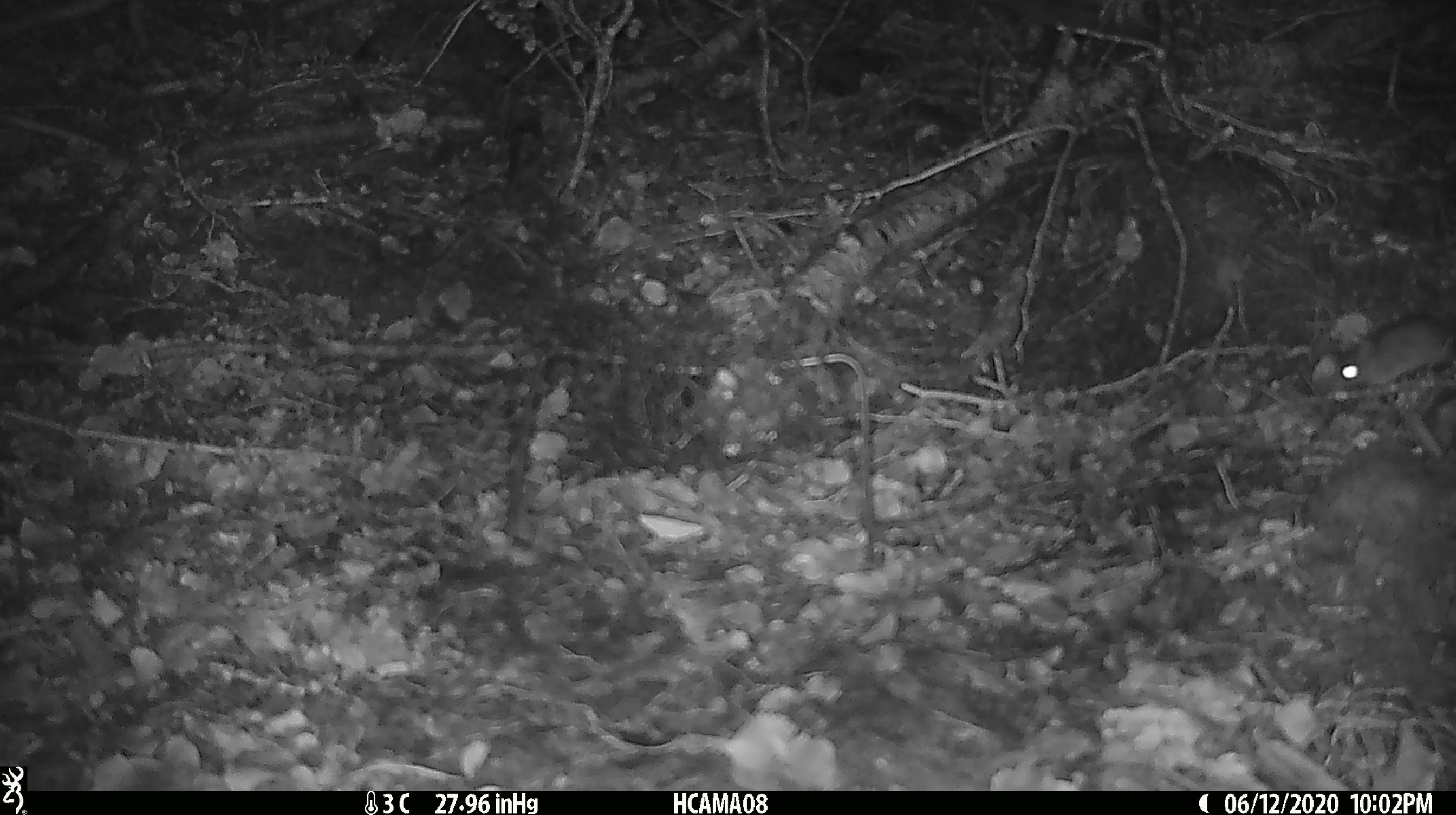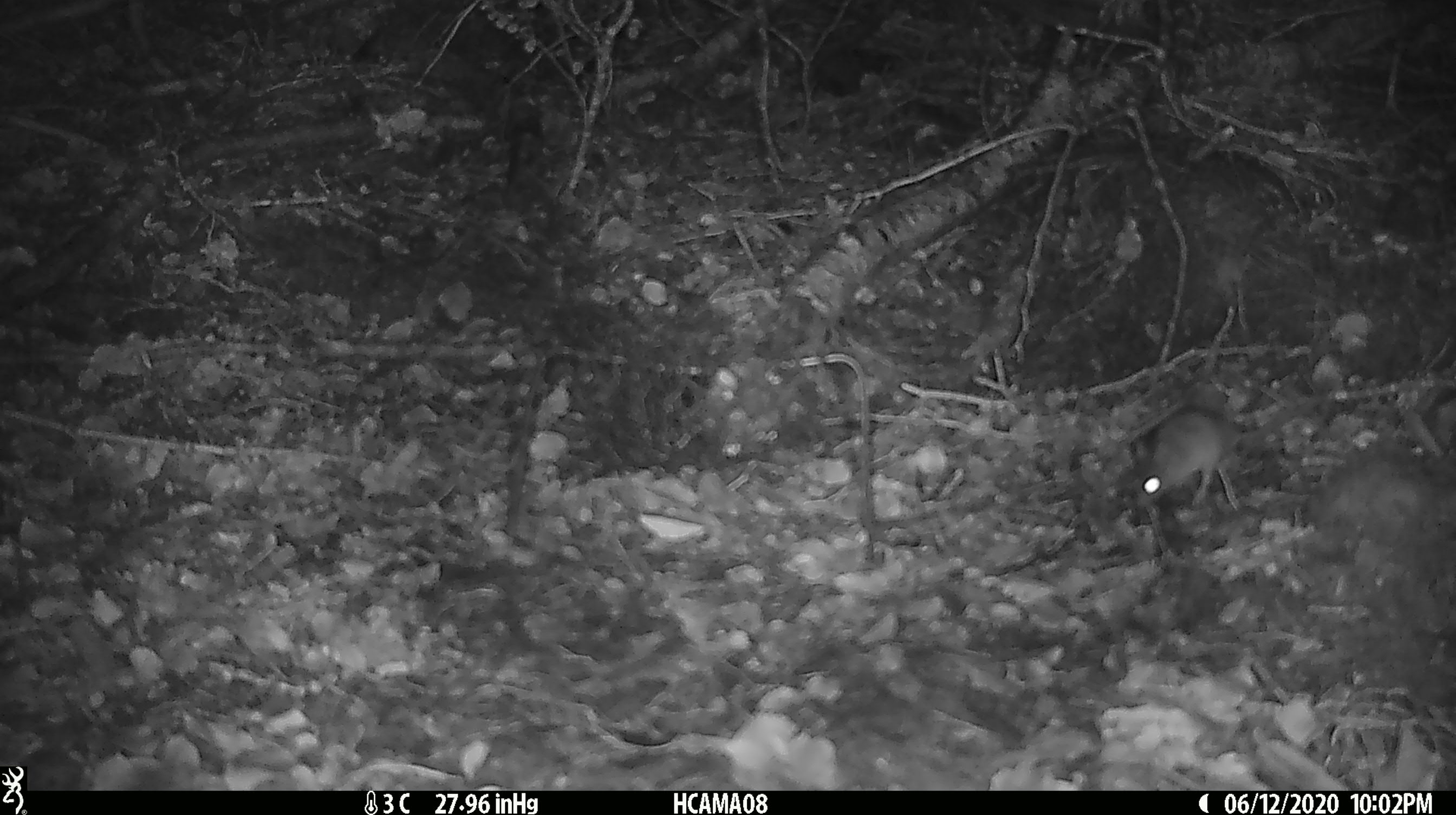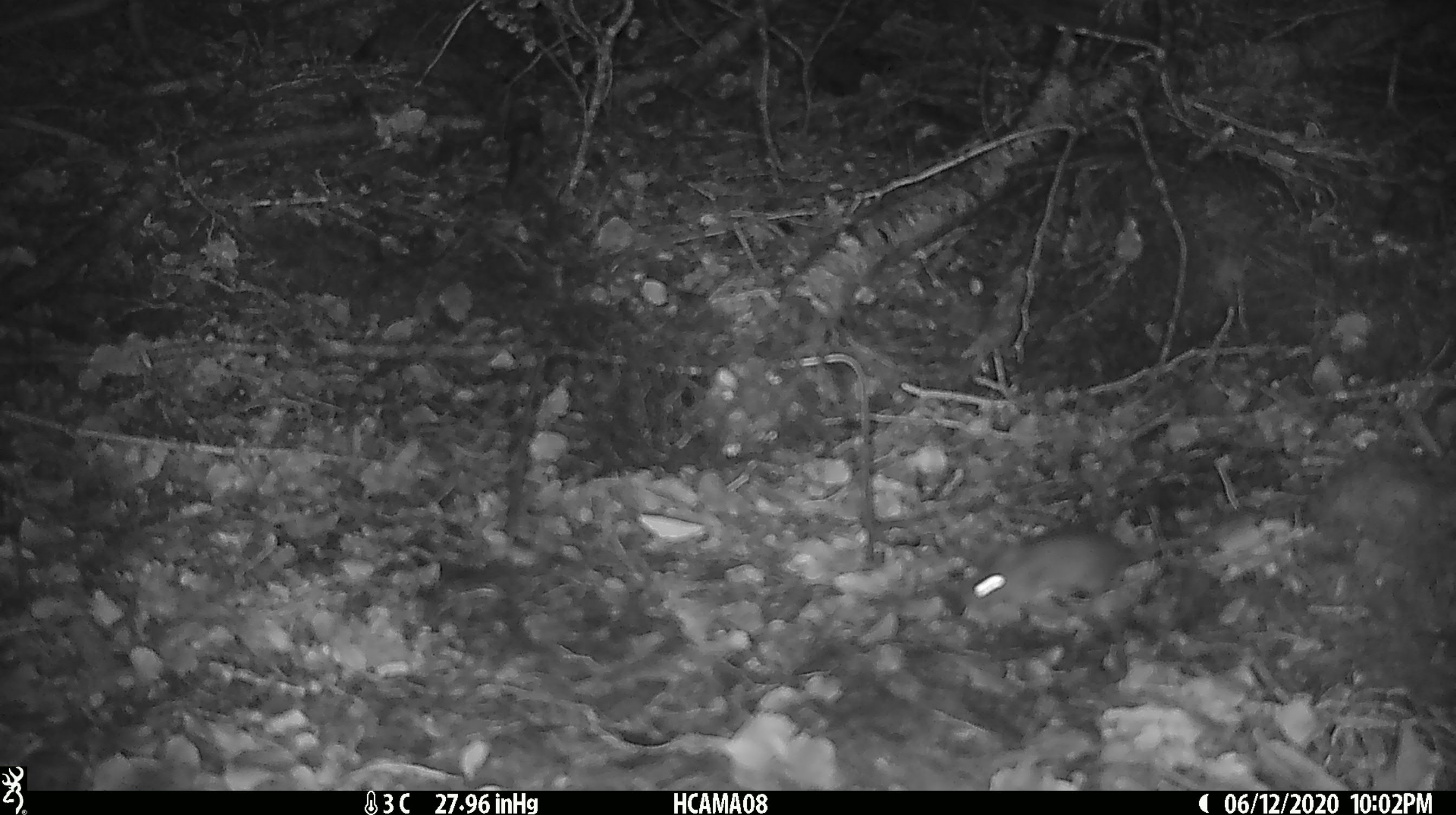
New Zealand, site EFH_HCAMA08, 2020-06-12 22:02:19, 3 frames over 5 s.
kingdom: Animalia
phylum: Chordata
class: Mammalia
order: Rodentia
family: Muridae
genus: Mus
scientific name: Mus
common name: mouse